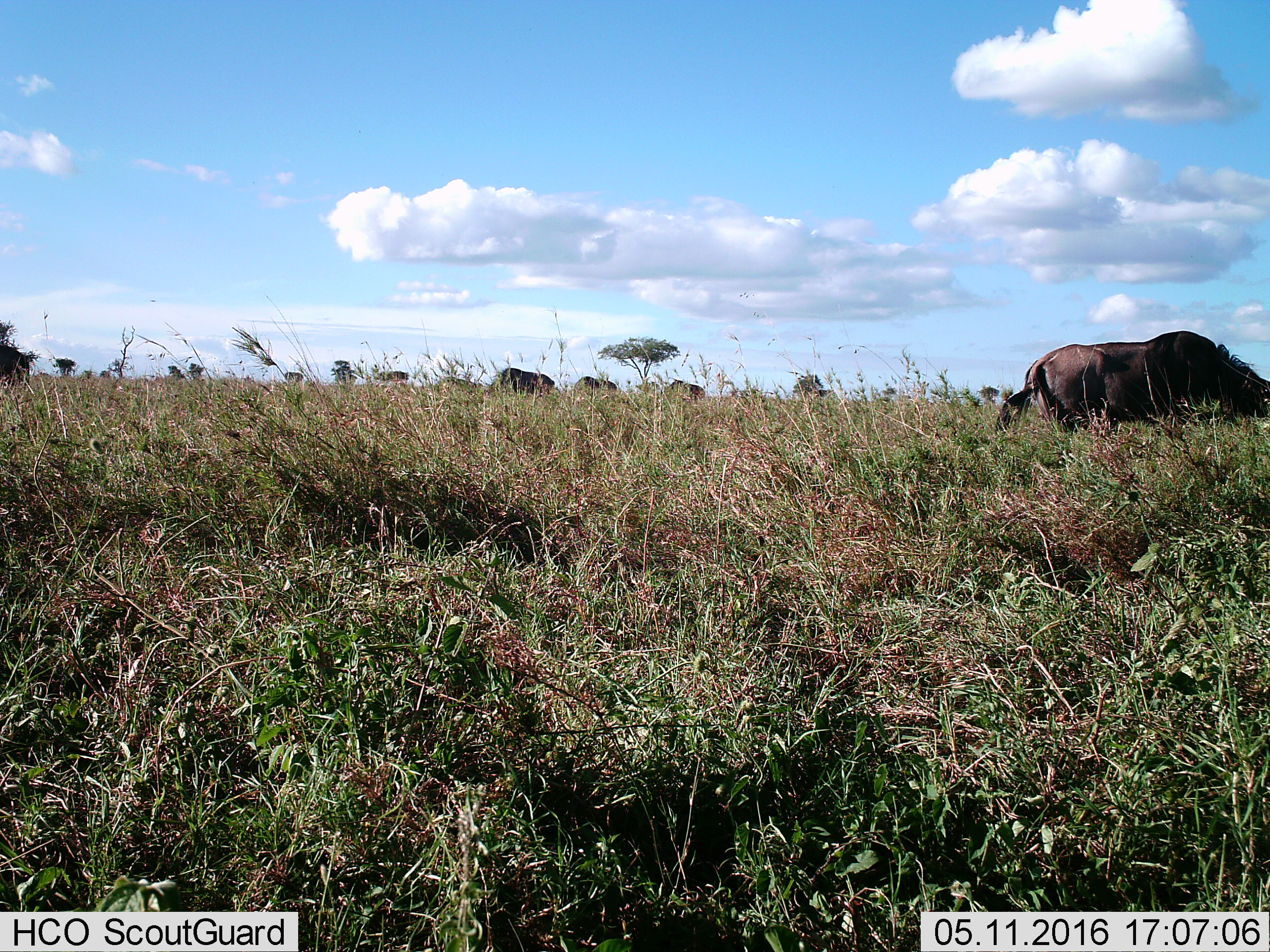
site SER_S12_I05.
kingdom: Animalia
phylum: Chordata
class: Mammalia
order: Artiodactyla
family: Bovidae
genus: Connochaetes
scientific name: Connochaetes taurinus taurinus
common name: blue wildebeest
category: wildebeestblue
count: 7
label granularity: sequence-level